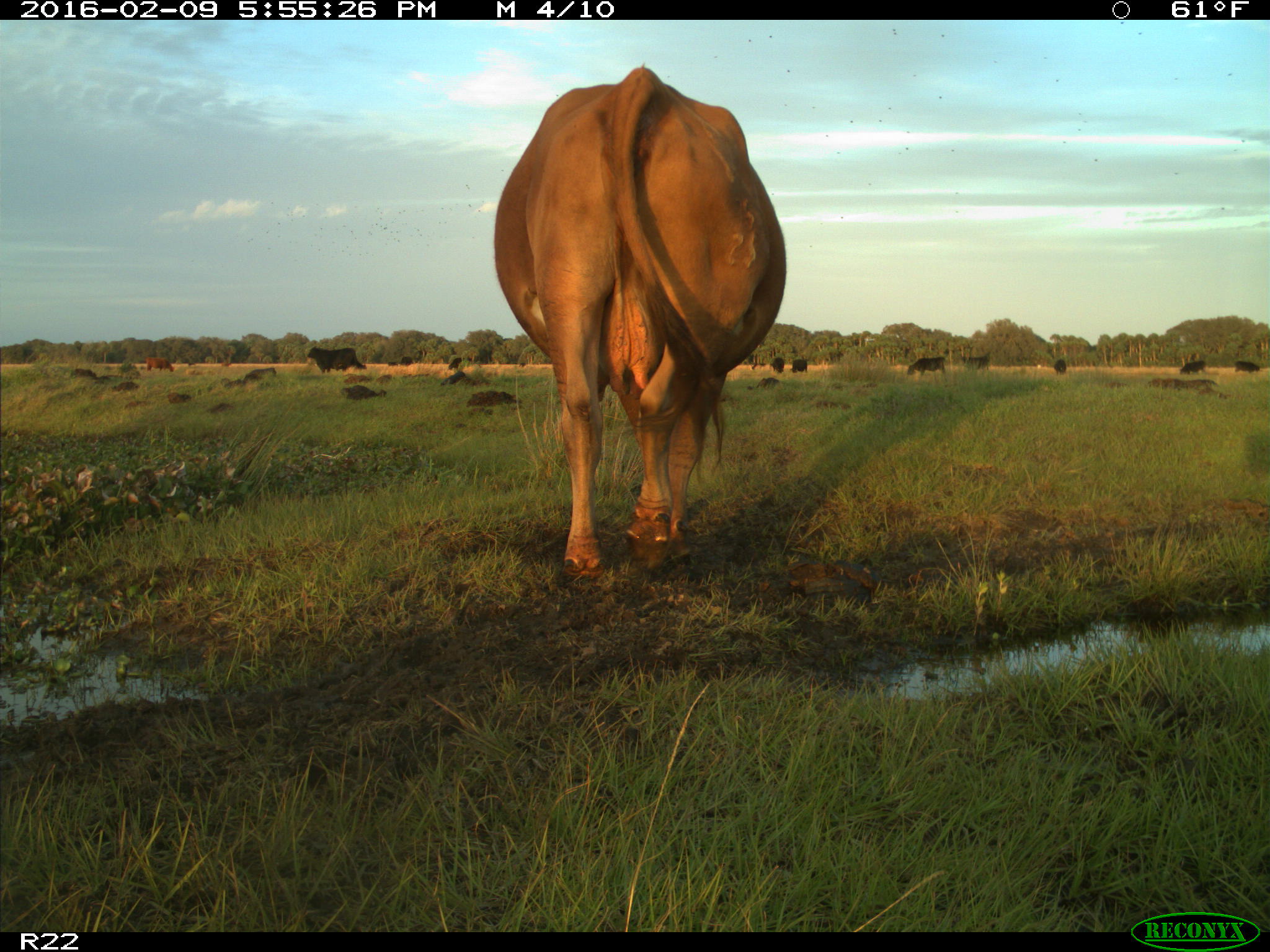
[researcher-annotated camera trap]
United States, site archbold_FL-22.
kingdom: Animalia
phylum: Chordata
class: Mammalia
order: Artiodactyla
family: Bovidae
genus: Bos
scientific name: Bos taurus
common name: domestic cow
Bos taurus (domestic cow).